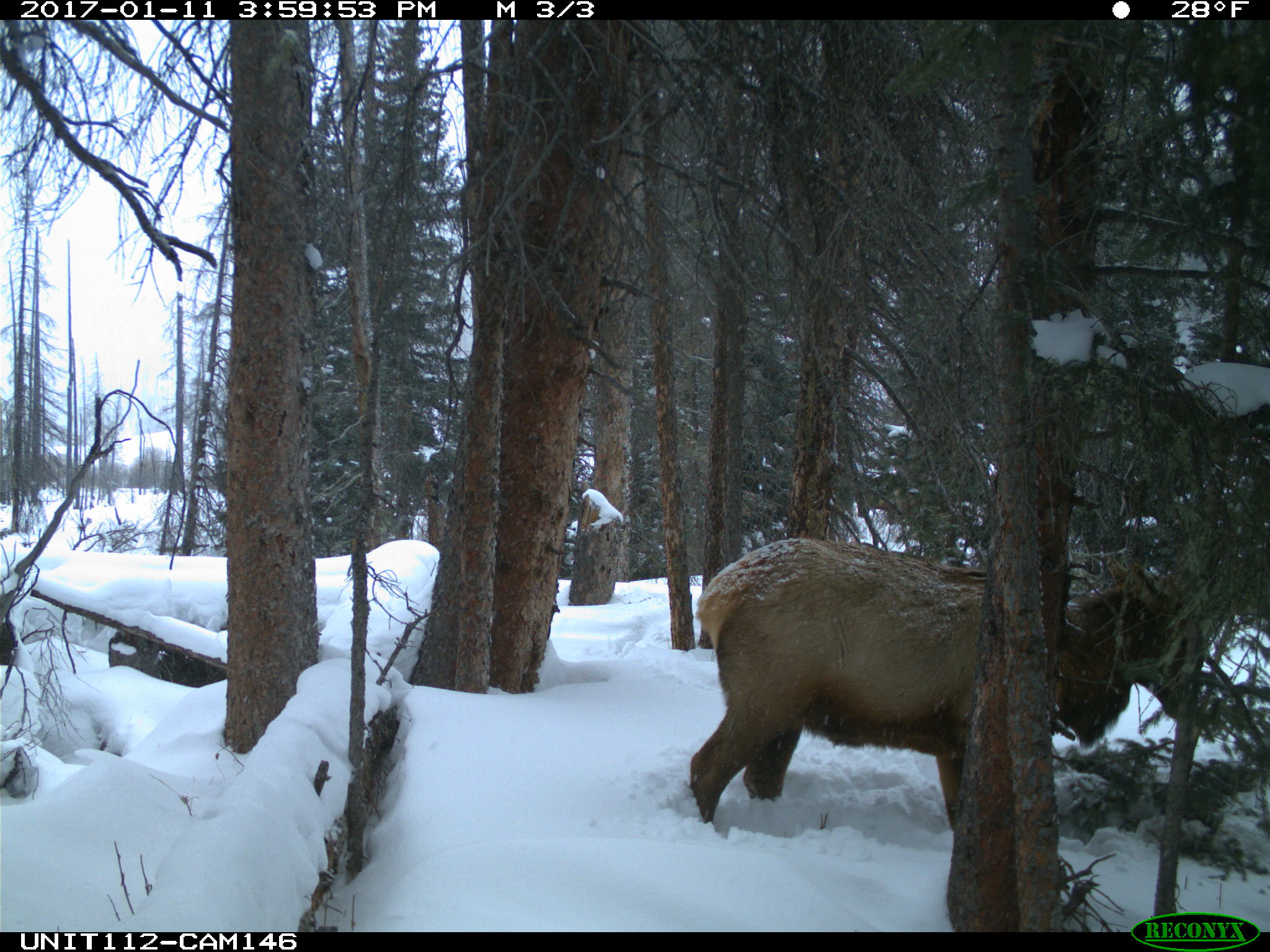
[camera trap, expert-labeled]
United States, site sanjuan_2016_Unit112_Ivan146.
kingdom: Animalia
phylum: Chordata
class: Mammalia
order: Artiodactyla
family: Cervidae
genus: Cervus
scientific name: Cervus elaphus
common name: red deer